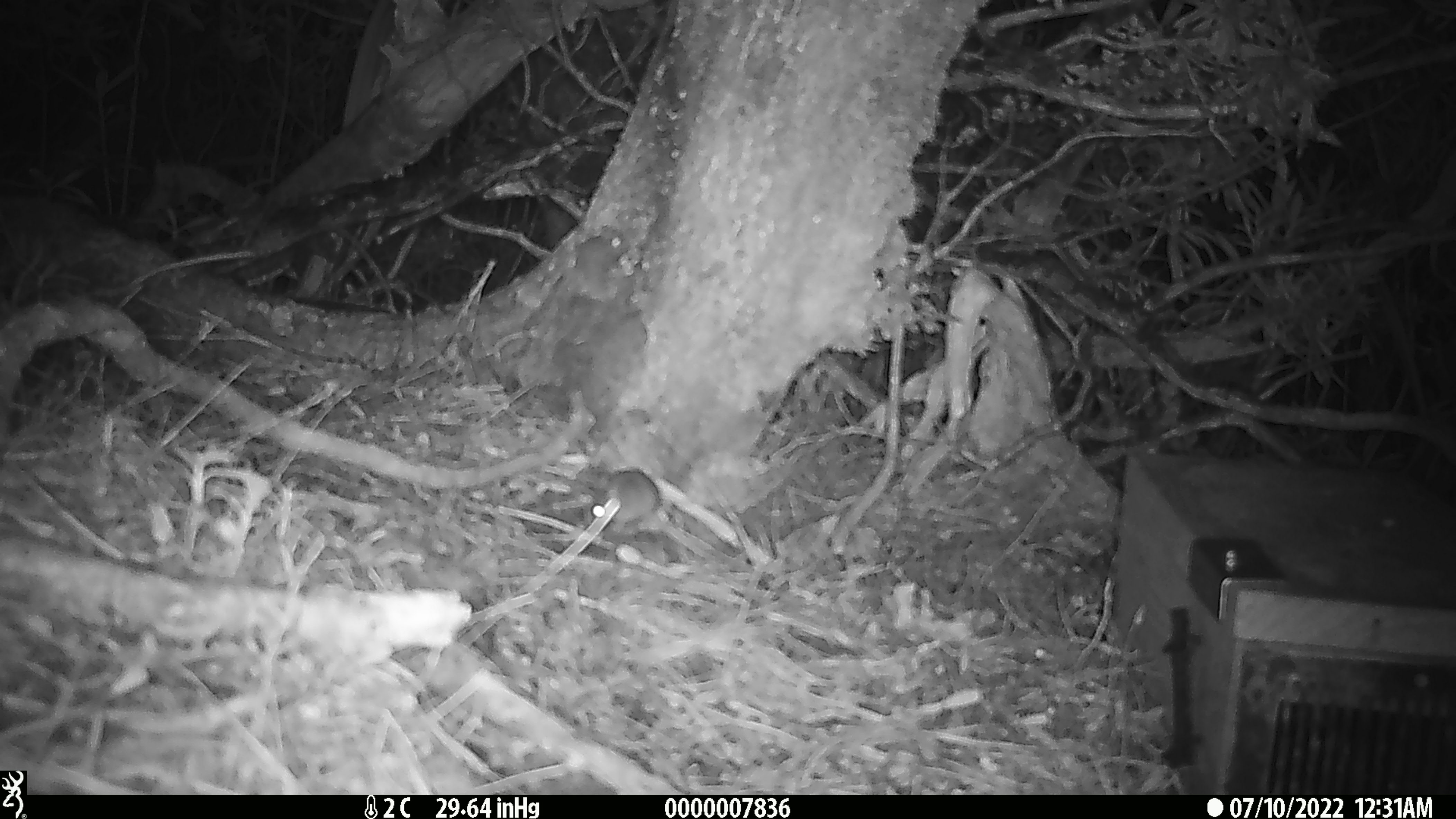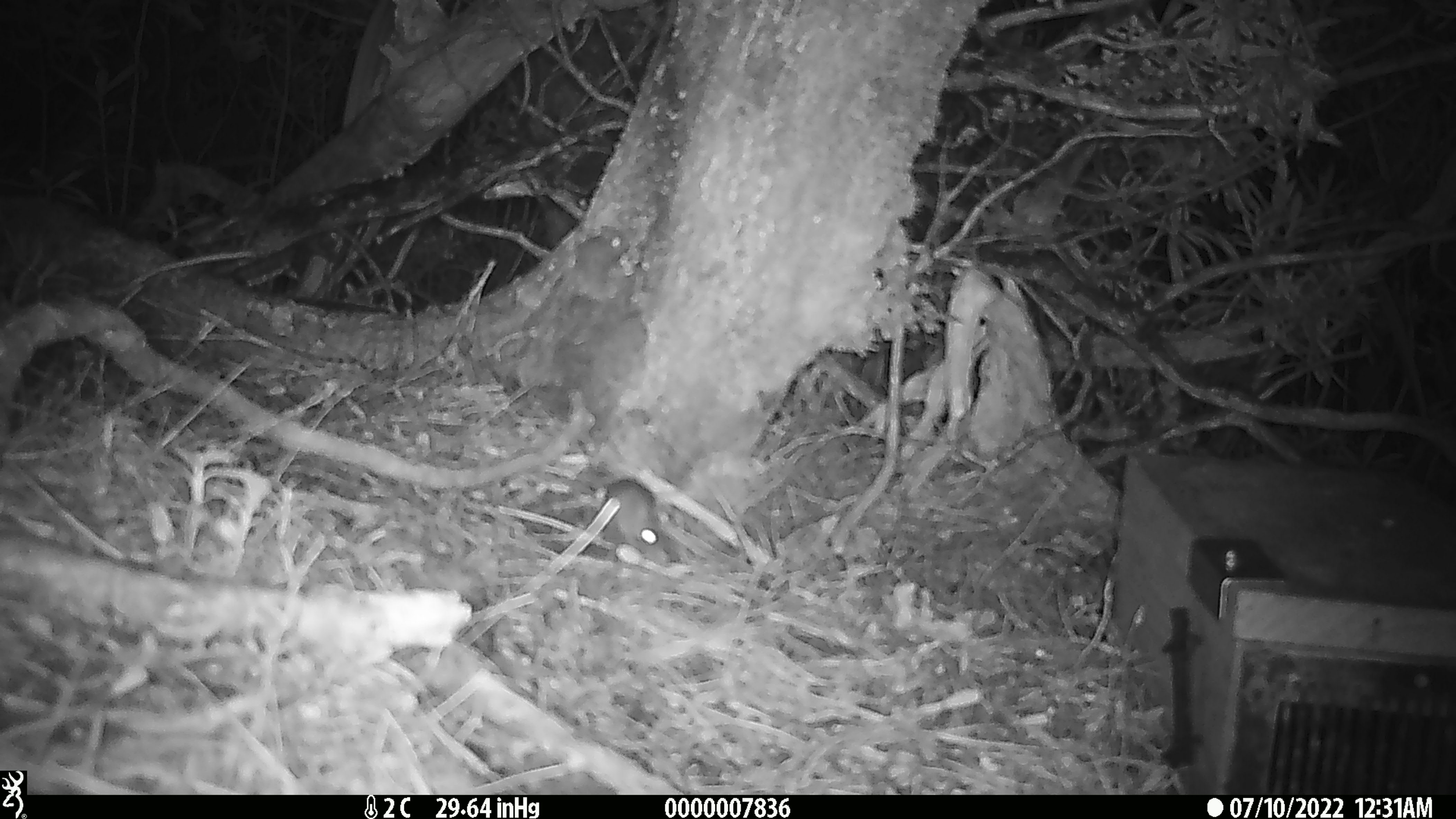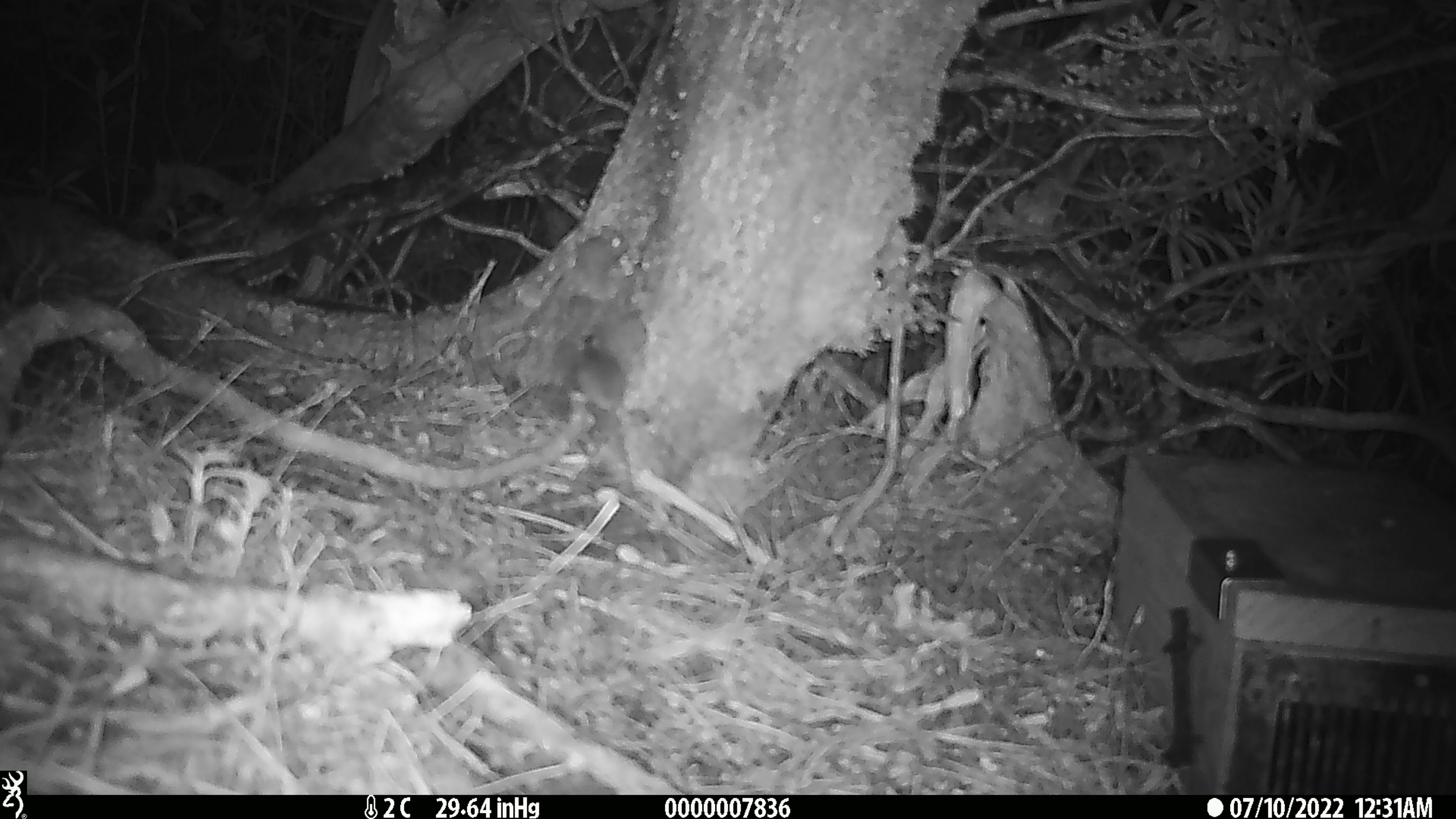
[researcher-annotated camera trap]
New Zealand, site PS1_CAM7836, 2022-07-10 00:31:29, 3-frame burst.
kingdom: Animalia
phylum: Chordata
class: Mammalia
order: Rodentia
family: Muridae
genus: Mus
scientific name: Mus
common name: mouse